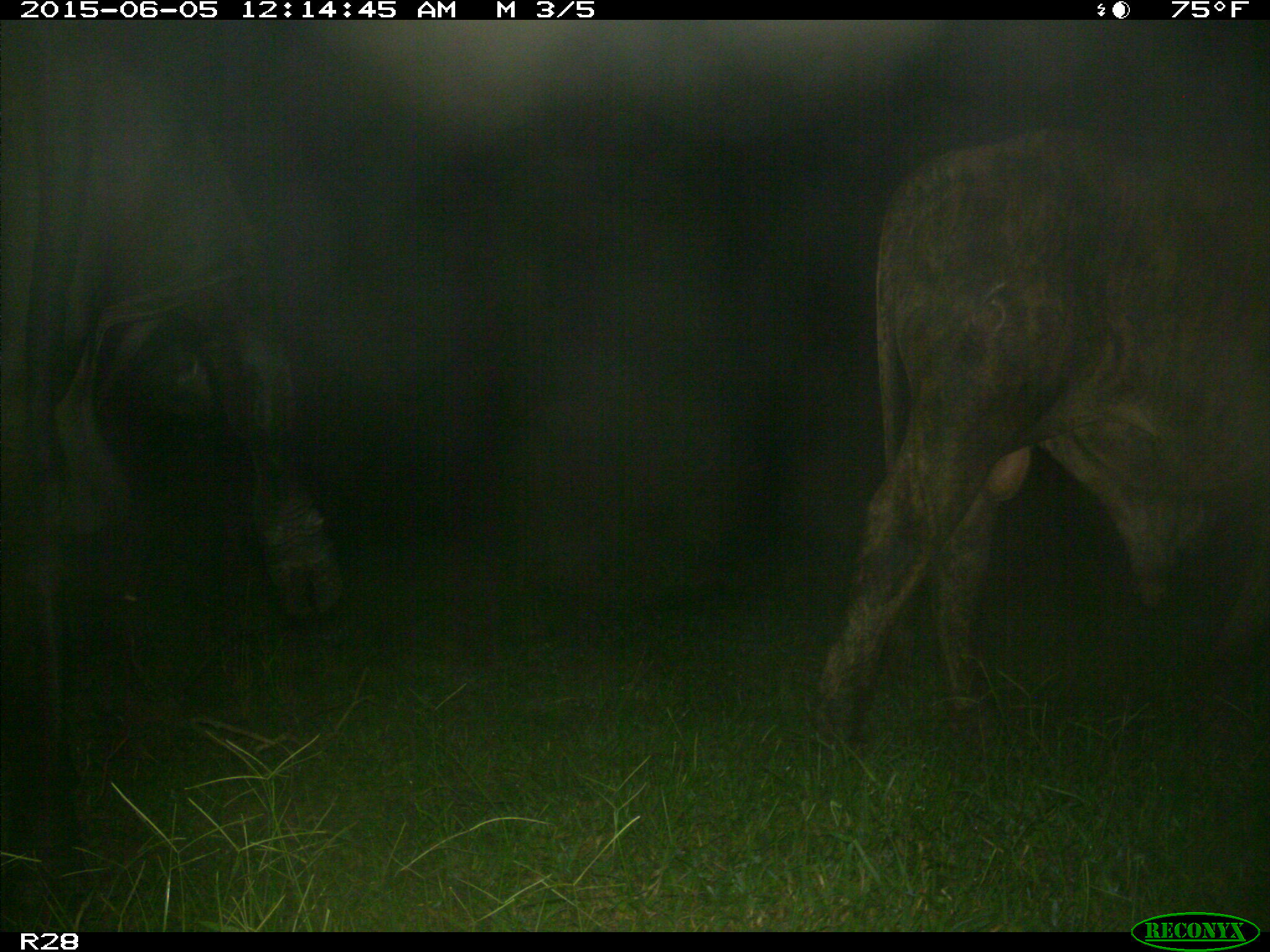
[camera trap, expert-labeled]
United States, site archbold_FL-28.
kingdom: Animalia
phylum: Chordata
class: Mammalia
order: Artiodactyla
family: Bovidae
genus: Bos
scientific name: Bos taurus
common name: domestic cow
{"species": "Bos taurus (domestic cow)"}